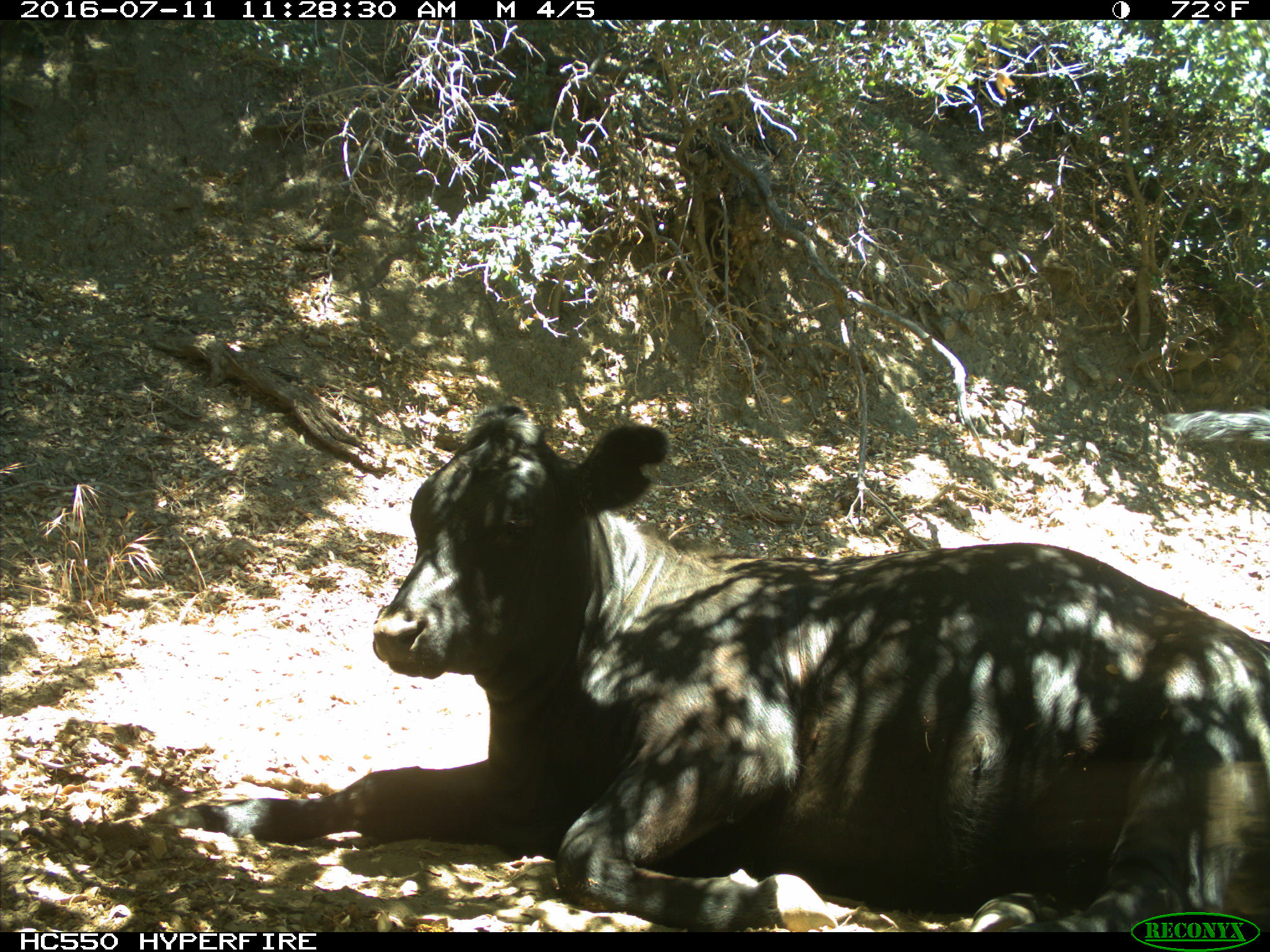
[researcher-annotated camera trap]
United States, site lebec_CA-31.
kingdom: Animalia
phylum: Chordata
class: Mammalia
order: Artiodactyla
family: Bovidae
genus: Bos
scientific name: Bos taurus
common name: domestic cow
Bos taurus (domestic cow).